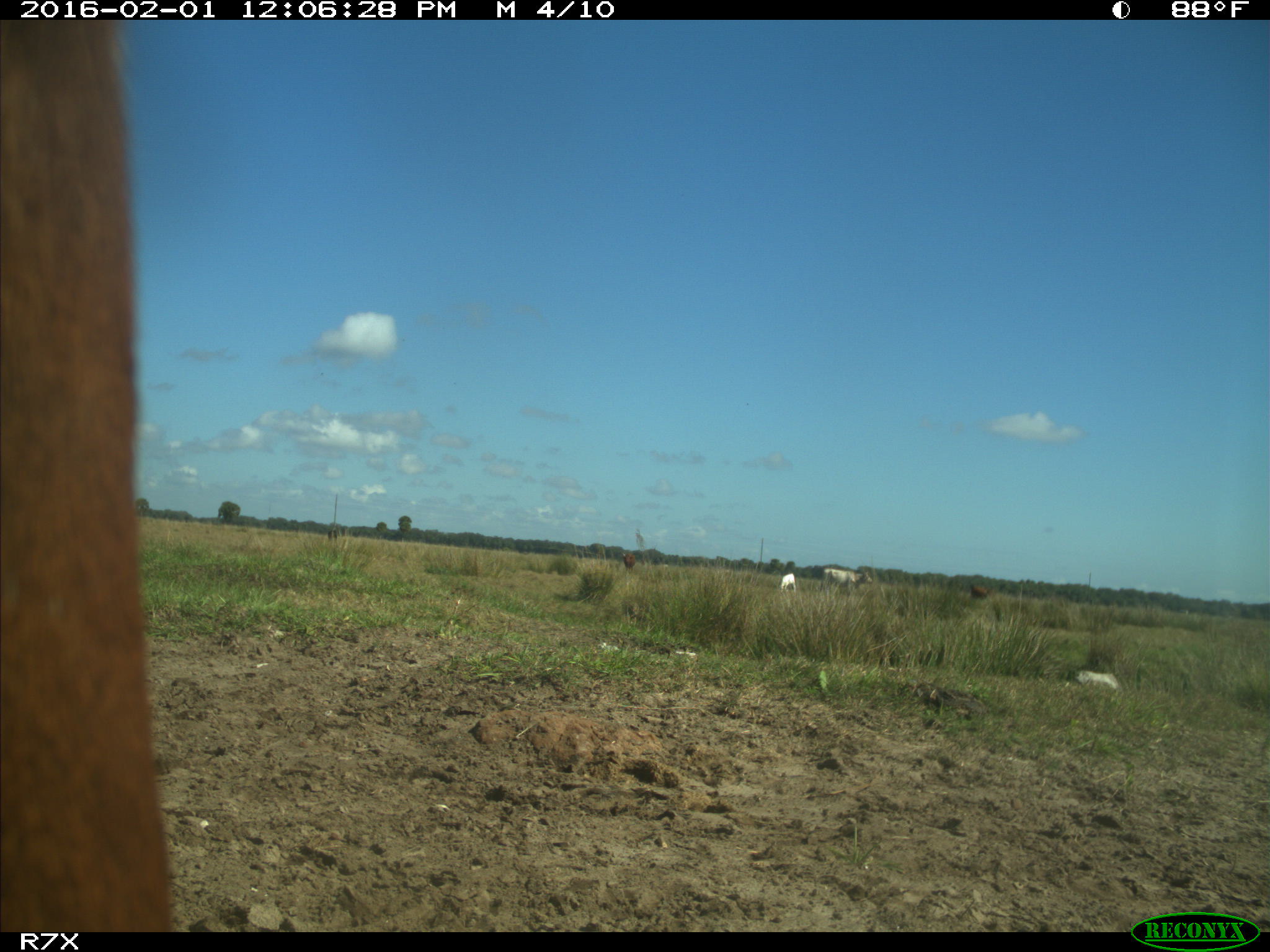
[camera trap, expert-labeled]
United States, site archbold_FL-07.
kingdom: Animalia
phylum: Chordata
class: Mammalia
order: Artiodactyla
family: Bovidae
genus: Bos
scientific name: Bos taurus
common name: domestic cow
Bos taurus (domestic cow).